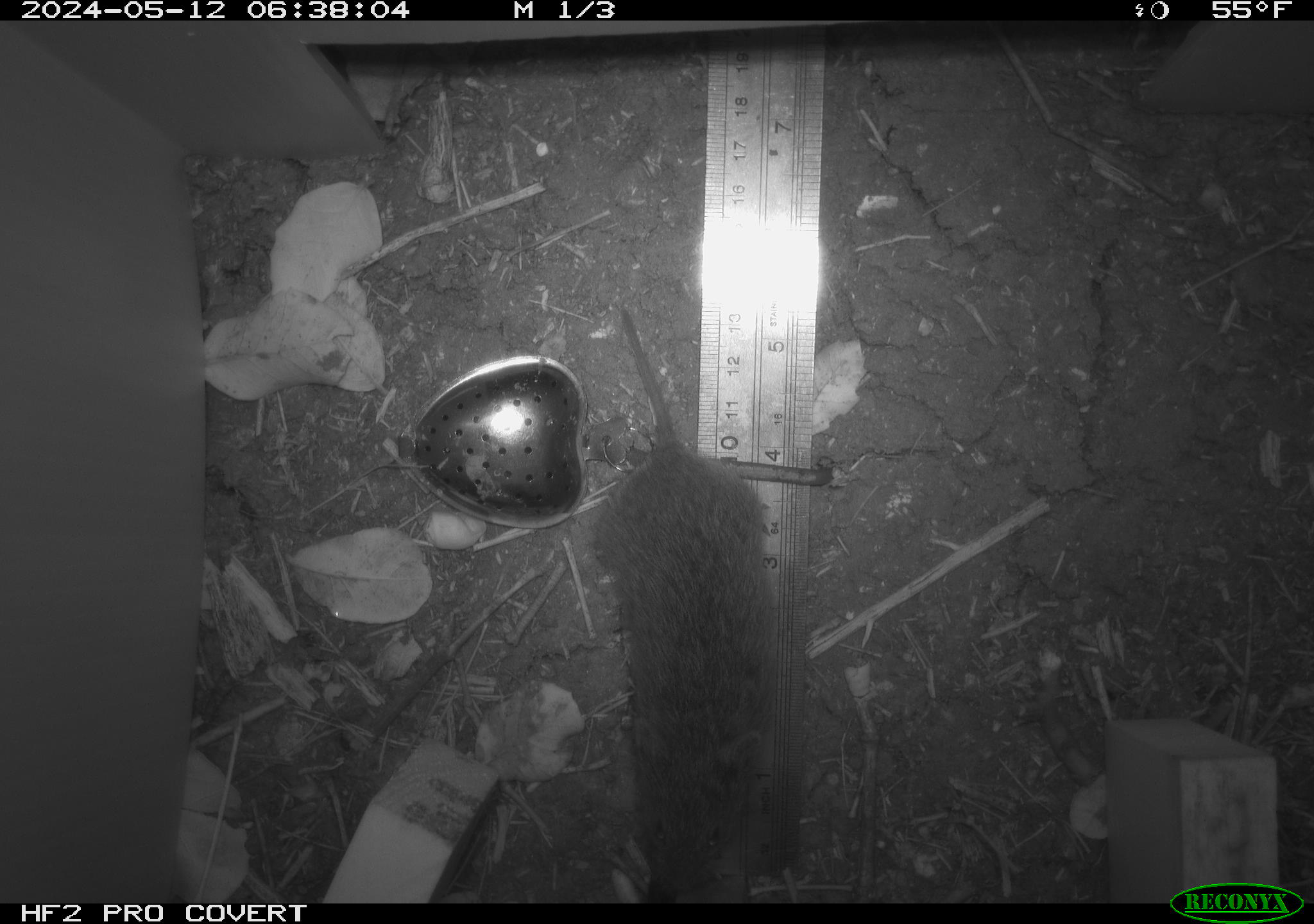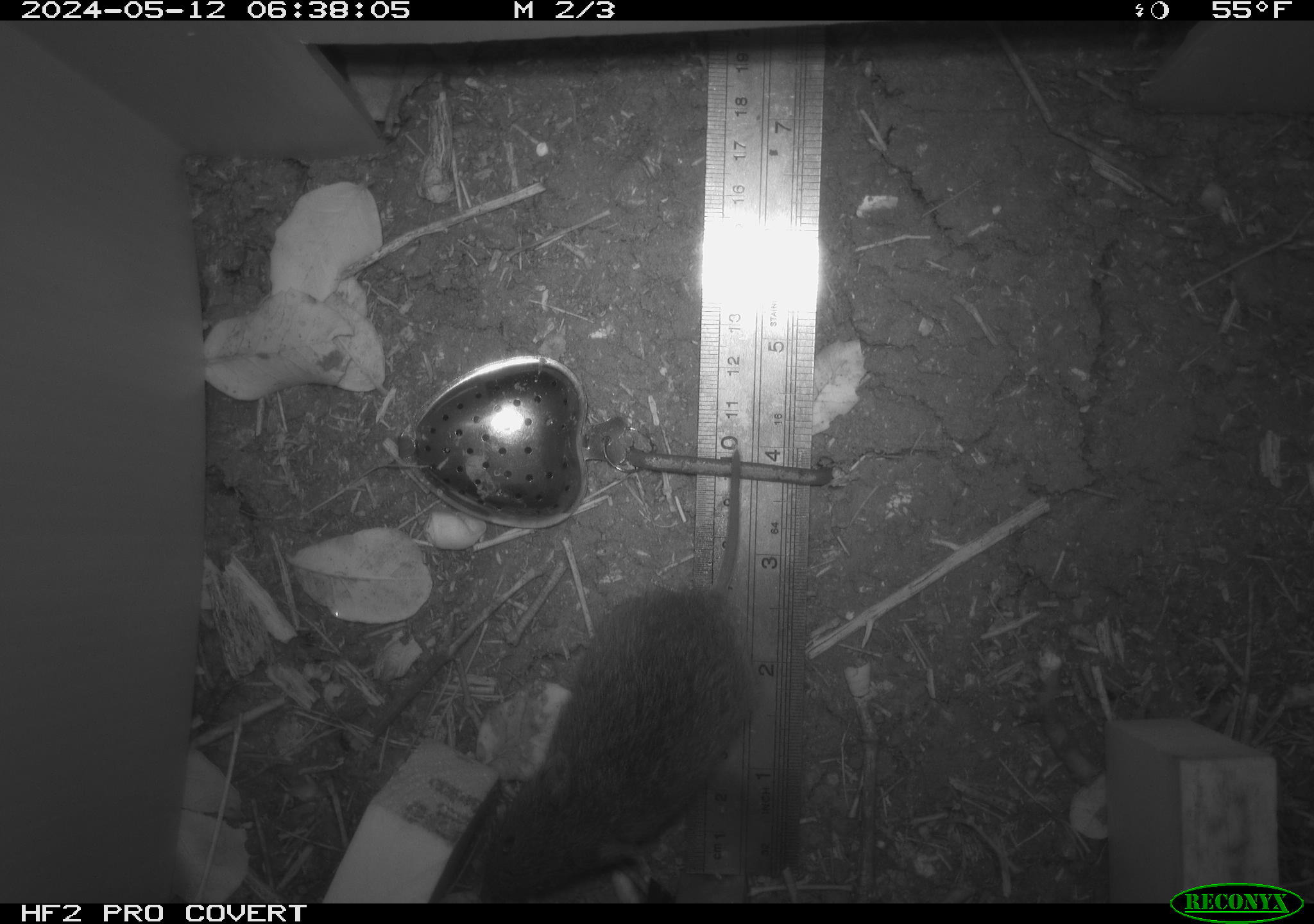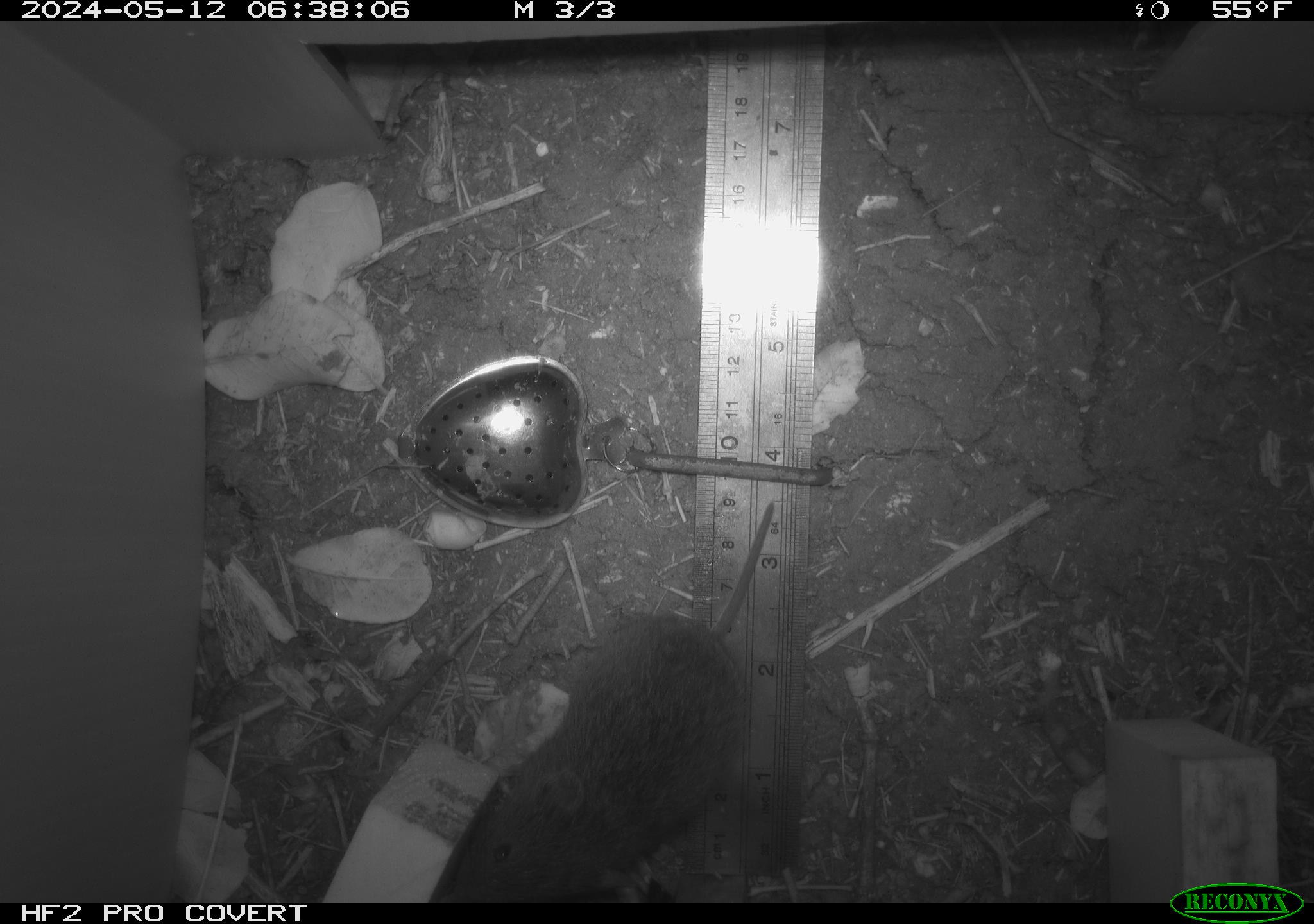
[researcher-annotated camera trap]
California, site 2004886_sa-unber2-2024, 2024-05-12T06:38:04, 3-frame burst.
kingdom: Animalia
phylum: Chordata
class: Mammalia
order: Rodentia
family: Cricetidae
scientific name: Arvicolinae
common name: voles, lemmings, and muskrats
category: arvicolinae subfamily